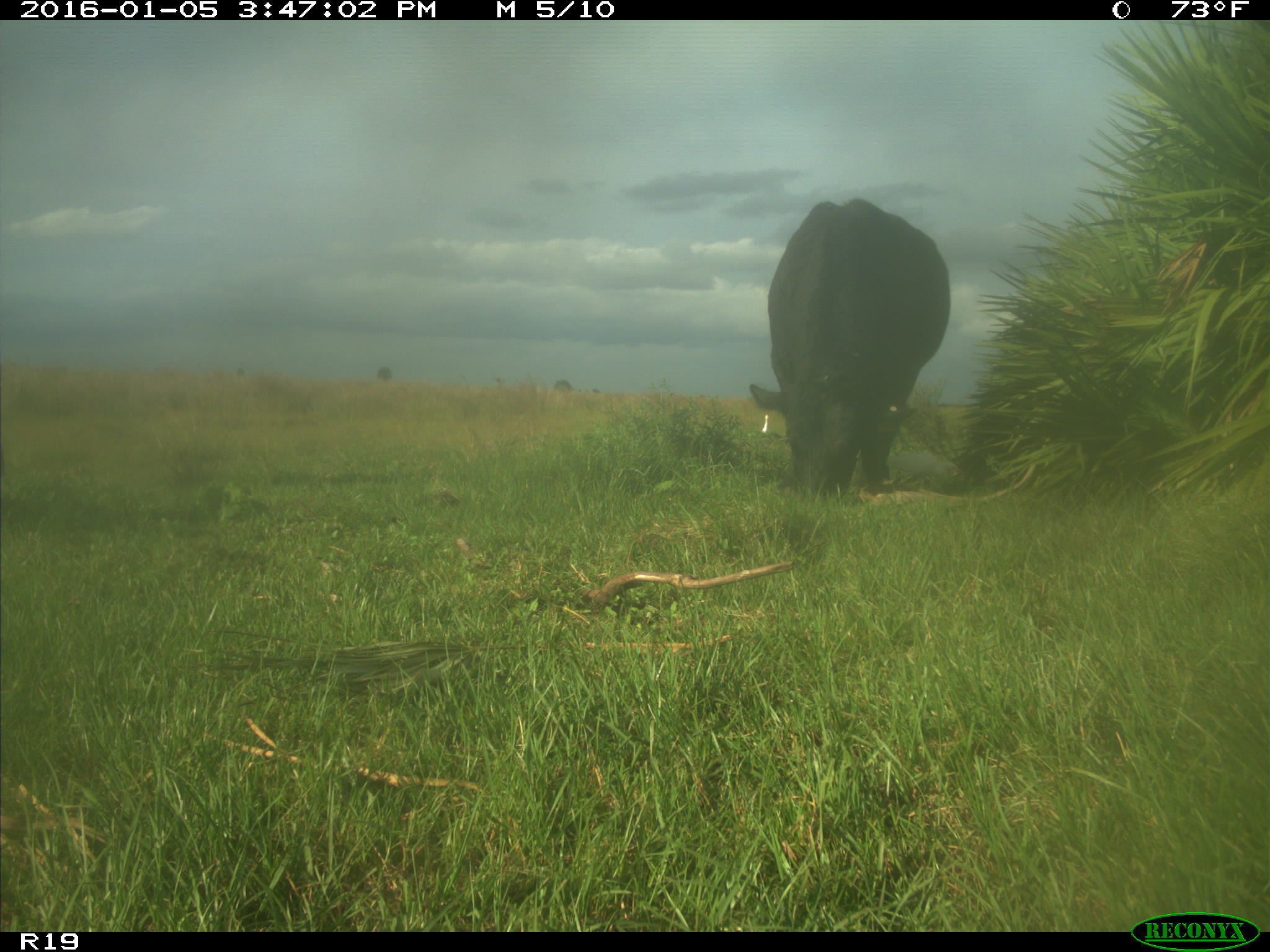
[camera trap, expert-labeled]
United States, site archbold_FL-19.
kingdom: Animalia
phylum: Chordata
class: Mammalia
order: Artiodactyla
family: Bovidae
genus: Bos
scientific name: Bos taurus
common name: domestic cow